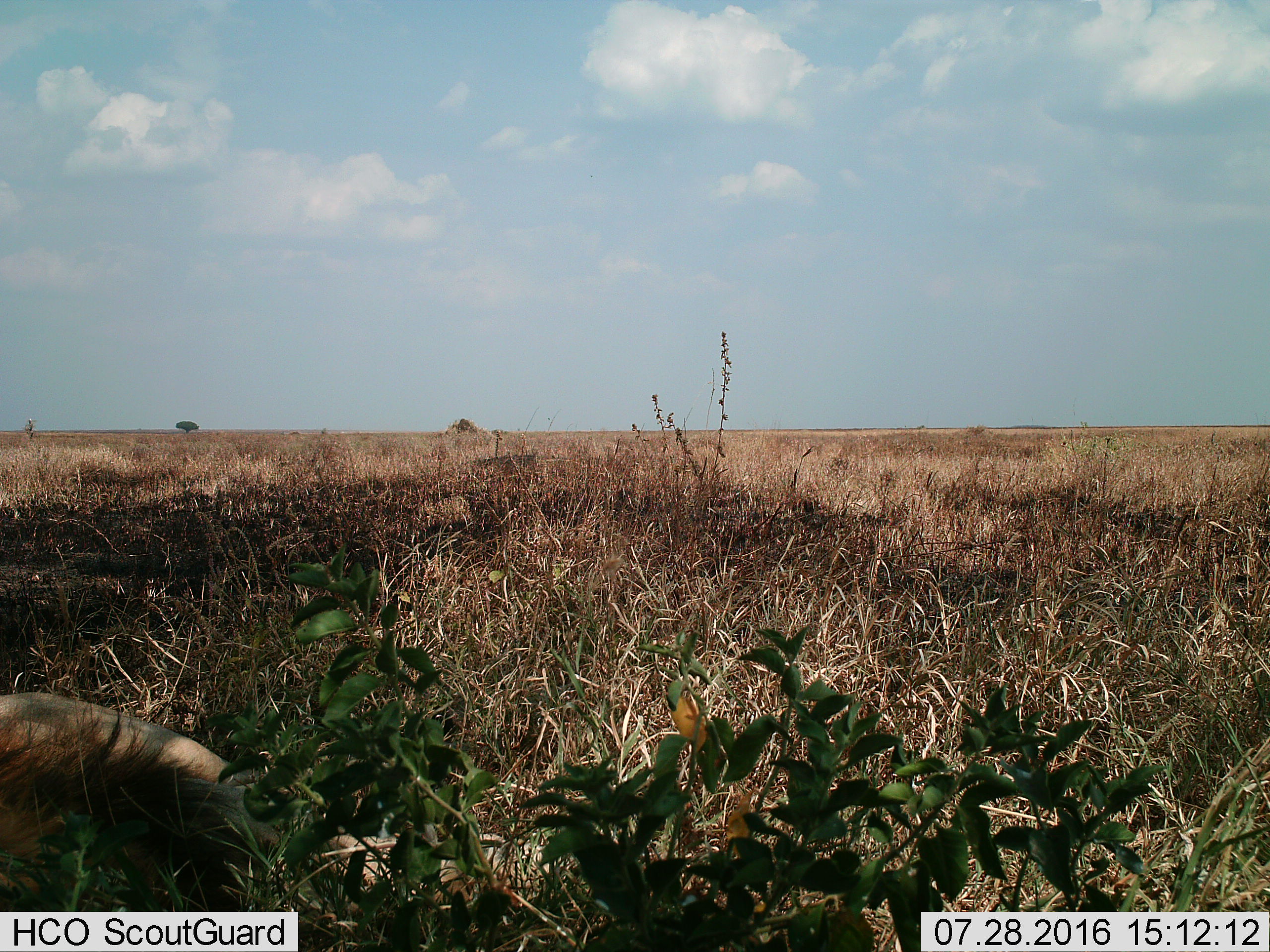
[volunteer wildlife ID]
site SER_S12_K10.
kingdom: Animalia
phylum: Chordata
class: Mammalia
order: Carnivora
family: Felidae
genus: Panthera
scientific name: Panthera leo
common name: lion male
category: lionmale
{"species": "lionmale (lion male) (Panthera leo)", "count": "1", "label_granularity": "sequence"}